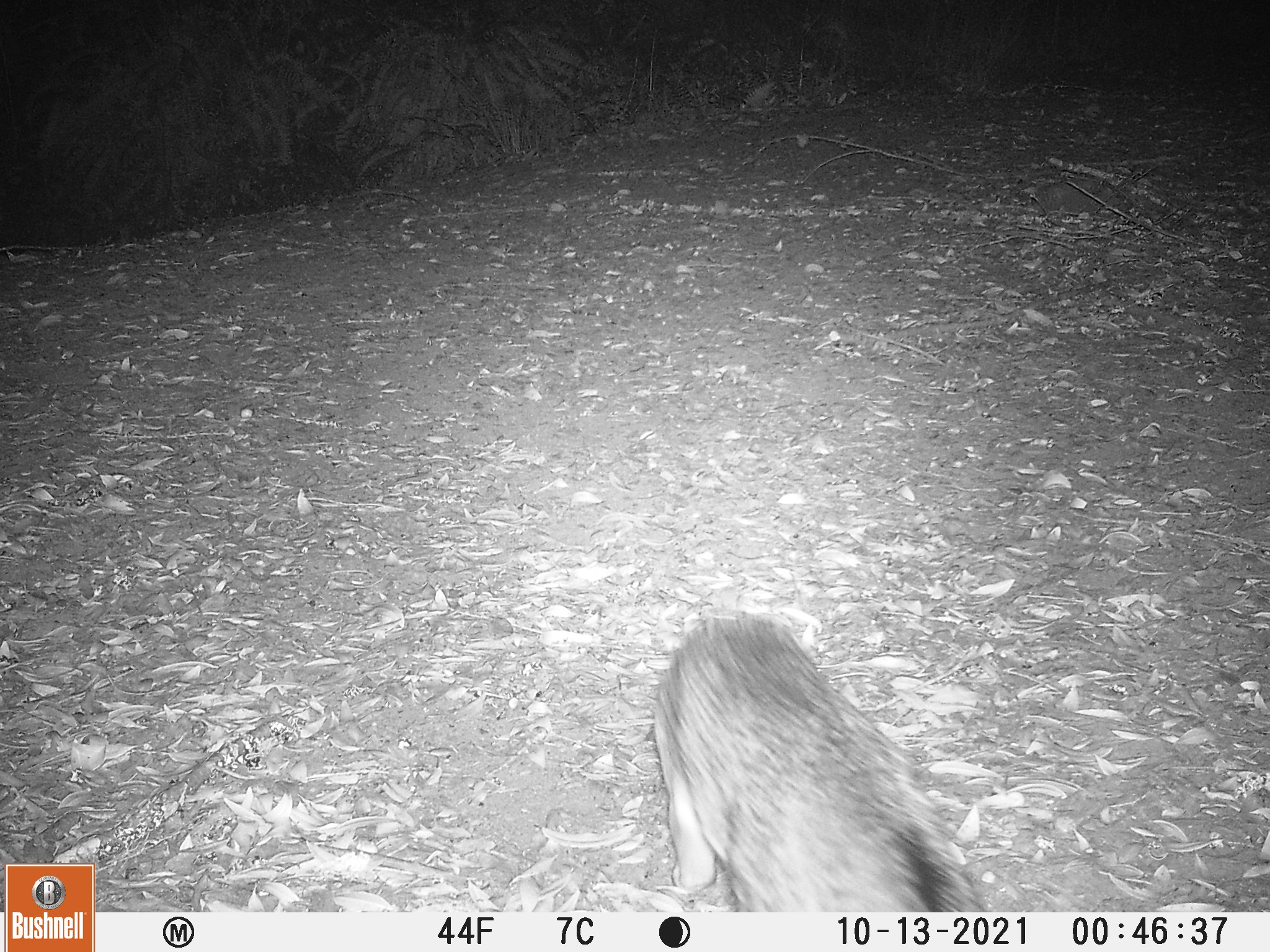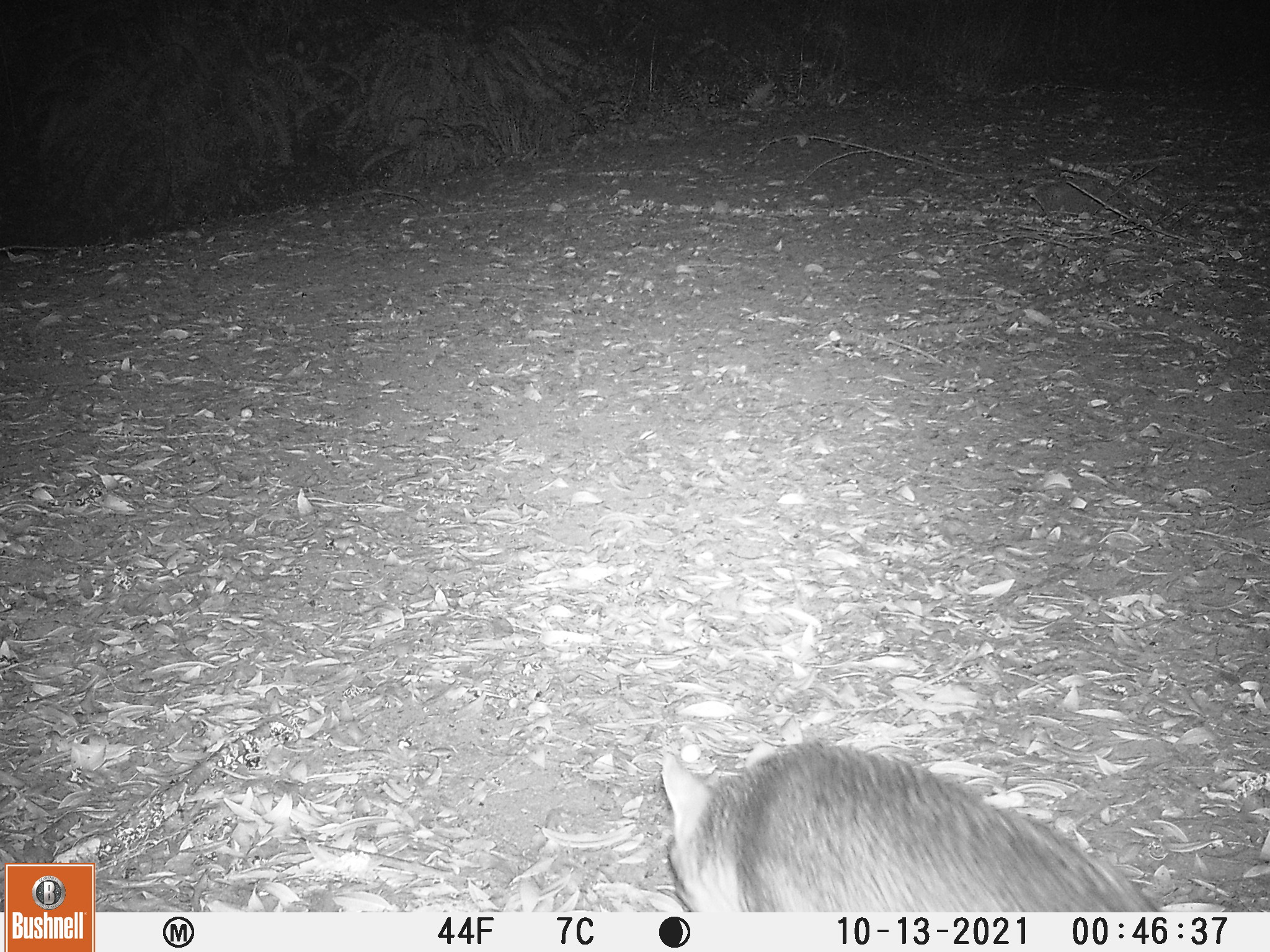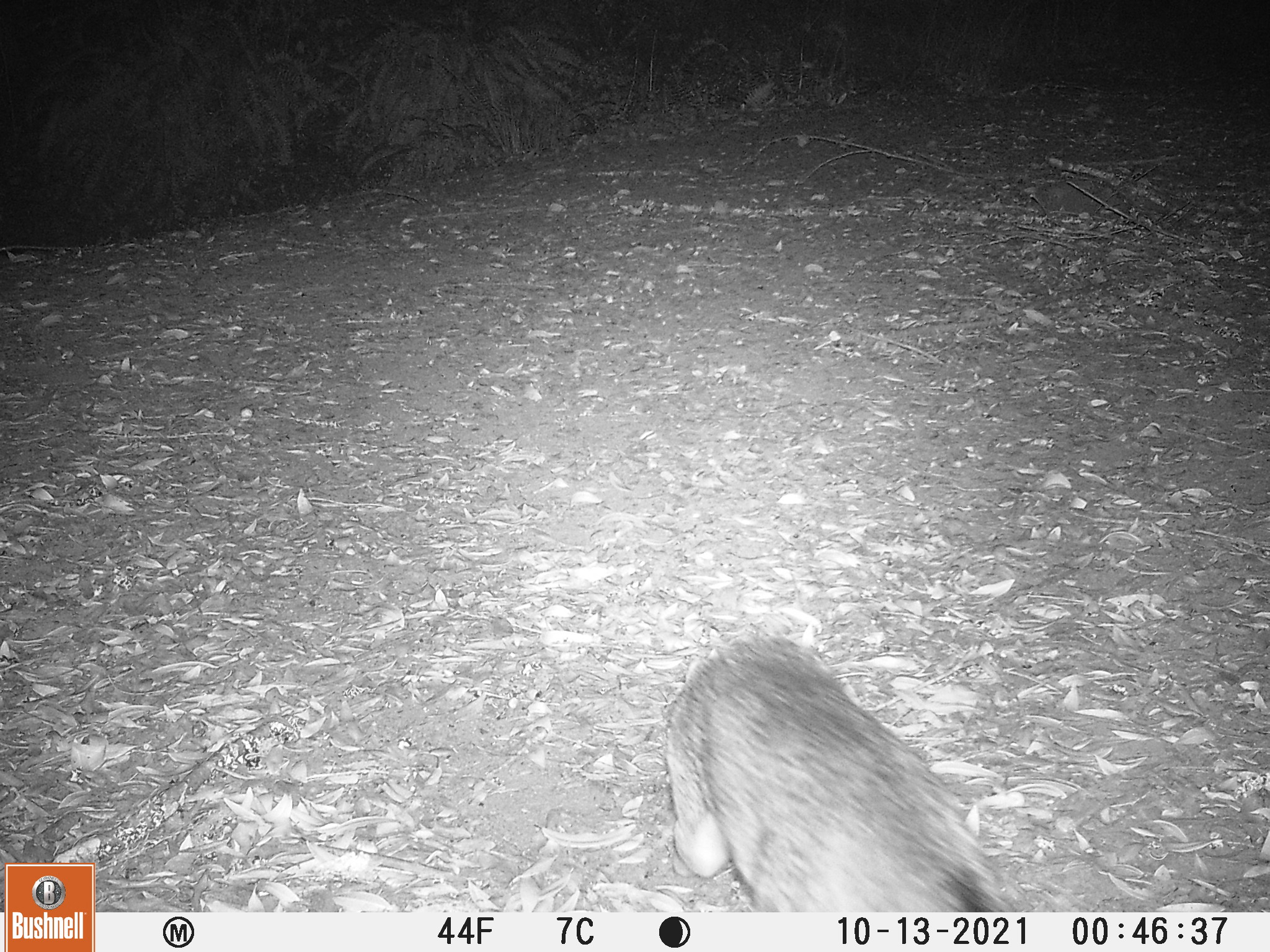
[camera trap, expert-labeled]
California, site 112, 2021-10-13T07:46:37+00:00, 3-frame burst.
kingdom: Animalia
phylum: Chordata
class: Mammalia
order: Carnivora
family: Canidae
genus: Urocyon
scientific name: Urocyon cinereoargenteus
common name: gray fox